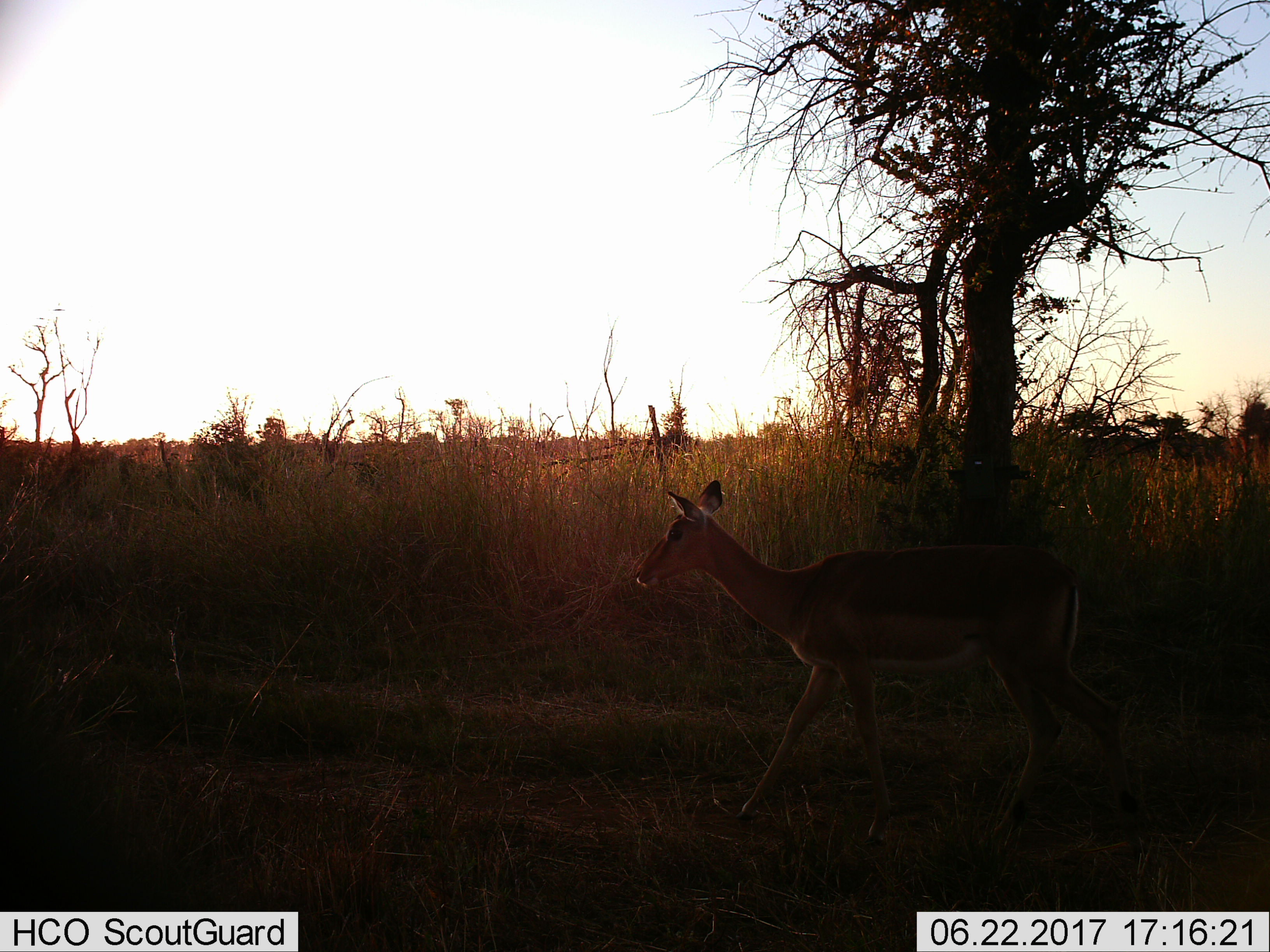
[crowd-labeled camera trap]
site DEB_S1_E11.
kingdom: Animalia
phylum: Chordata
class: Mammalia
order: Artiodactyla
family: Bovidae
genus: Aepyceros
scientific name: Aepyceros melampus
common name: impala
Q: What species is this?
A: Impala (Aepyceros melampus).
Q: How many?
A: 1.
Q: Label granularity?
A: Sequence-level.